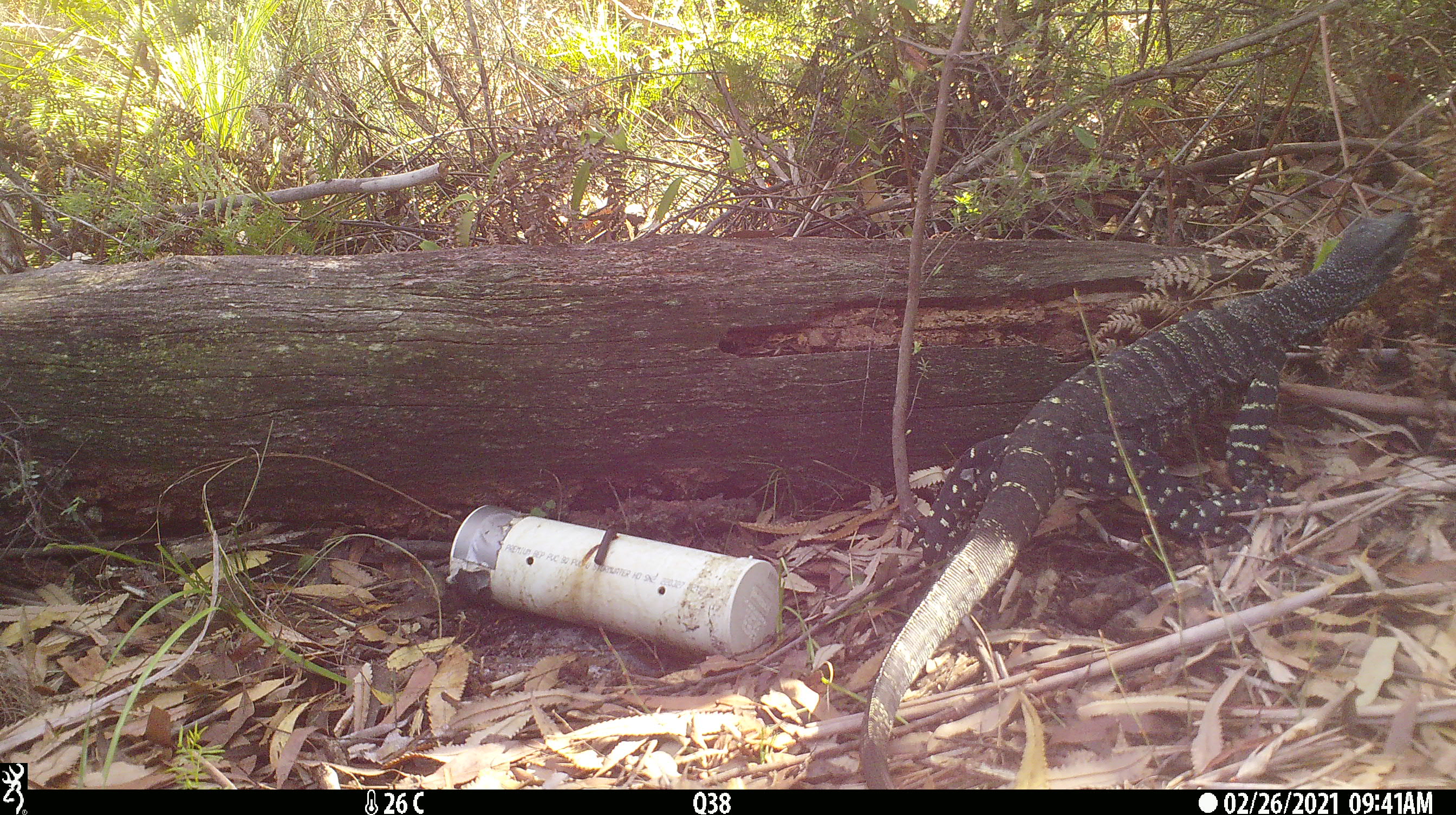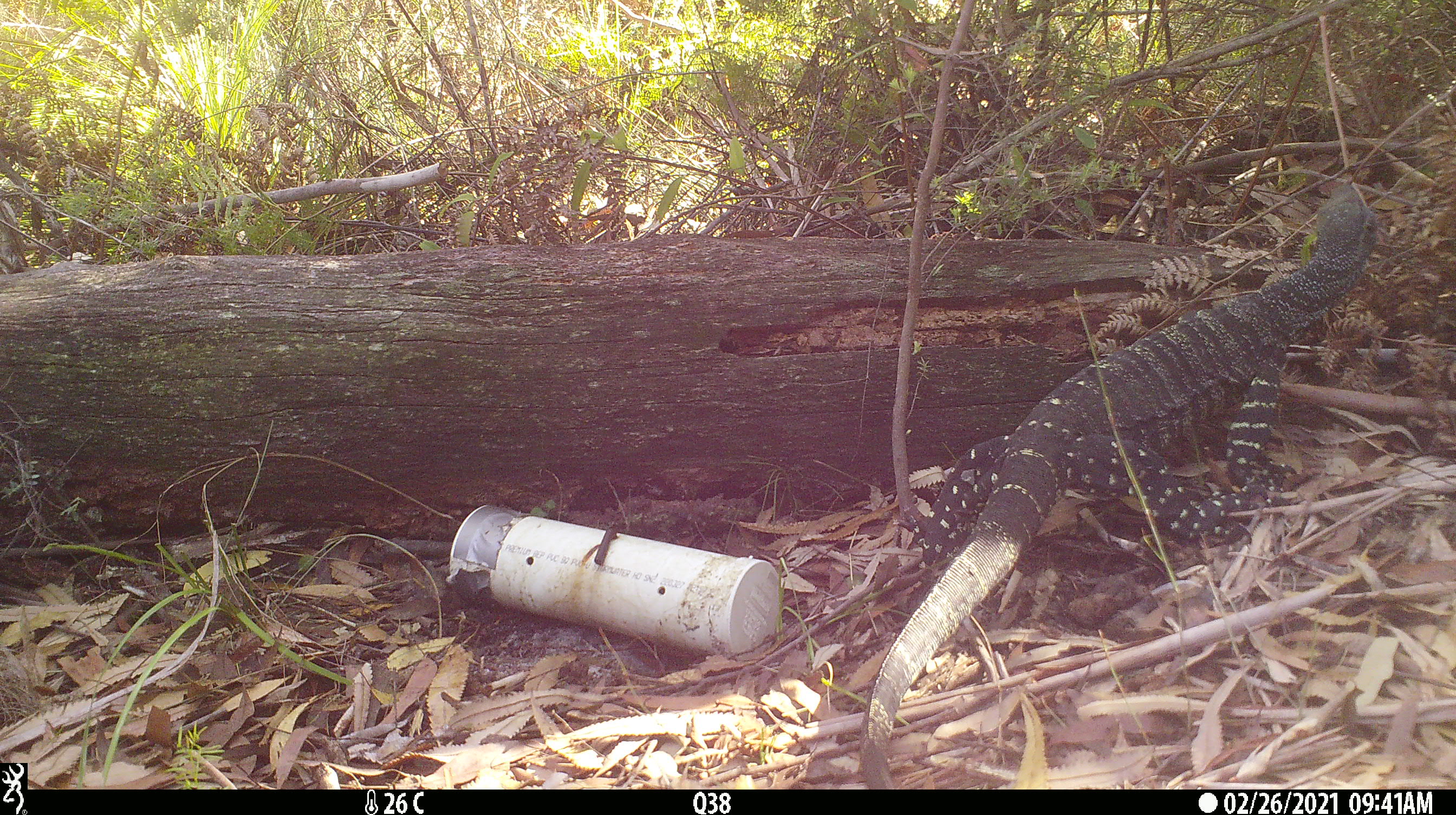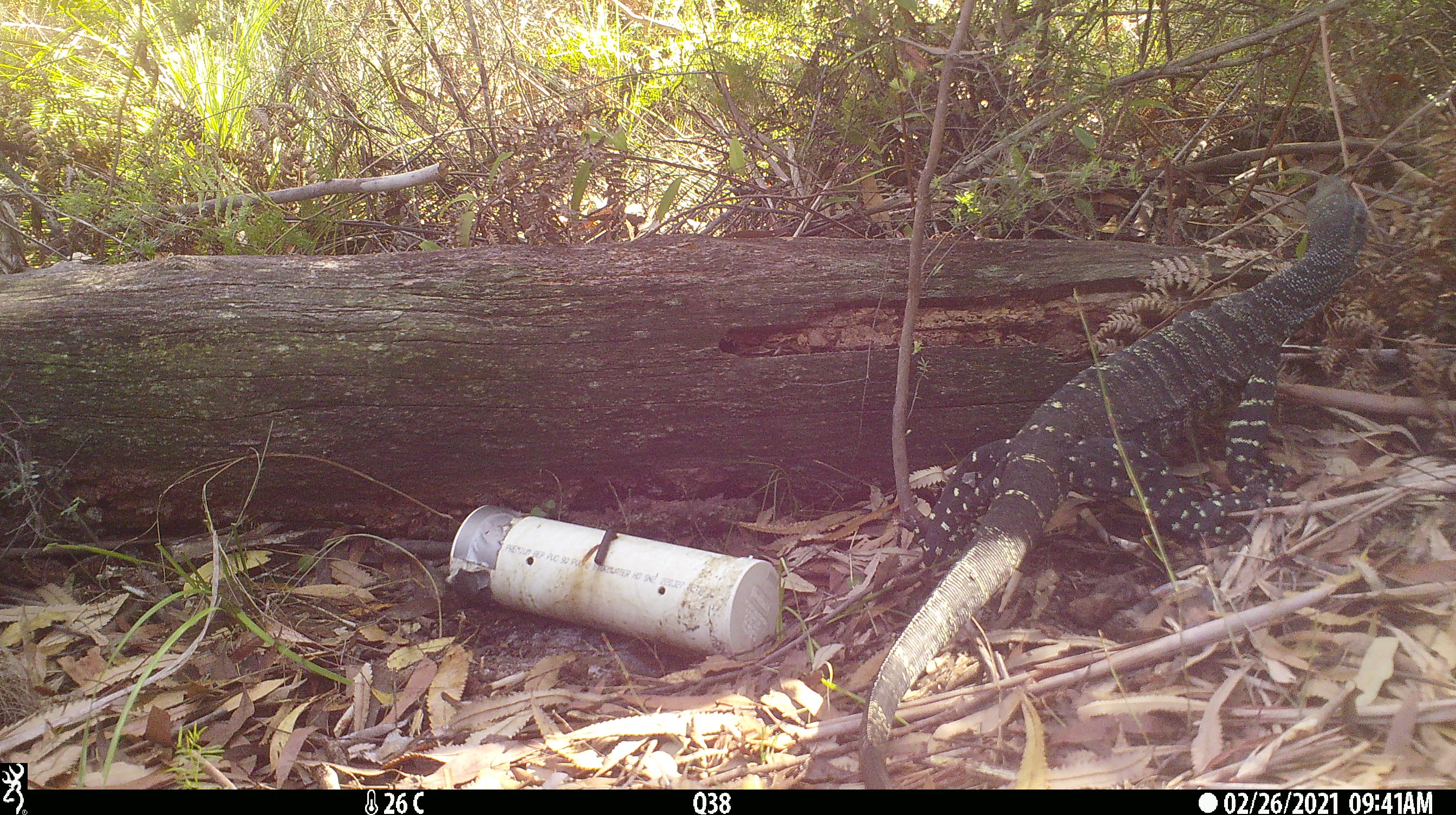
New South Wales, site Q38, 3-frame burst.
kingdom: Animalia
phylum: Chordata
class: Reptilia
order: Squamata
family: Varanidae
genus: Varanus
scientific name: Varanus varius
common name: lace monitor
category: goanna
Goanna (lace monitor) (Varanus varius).